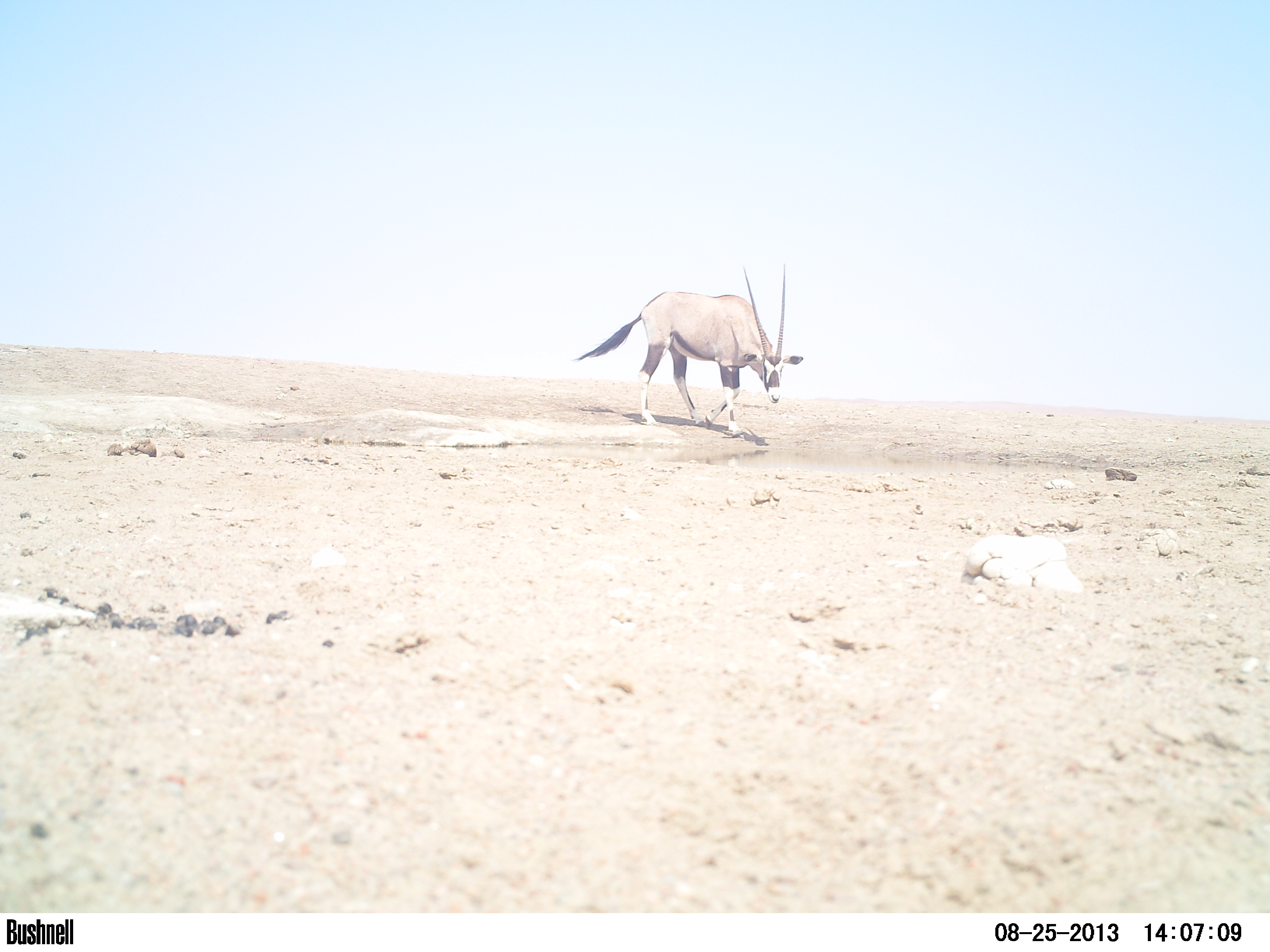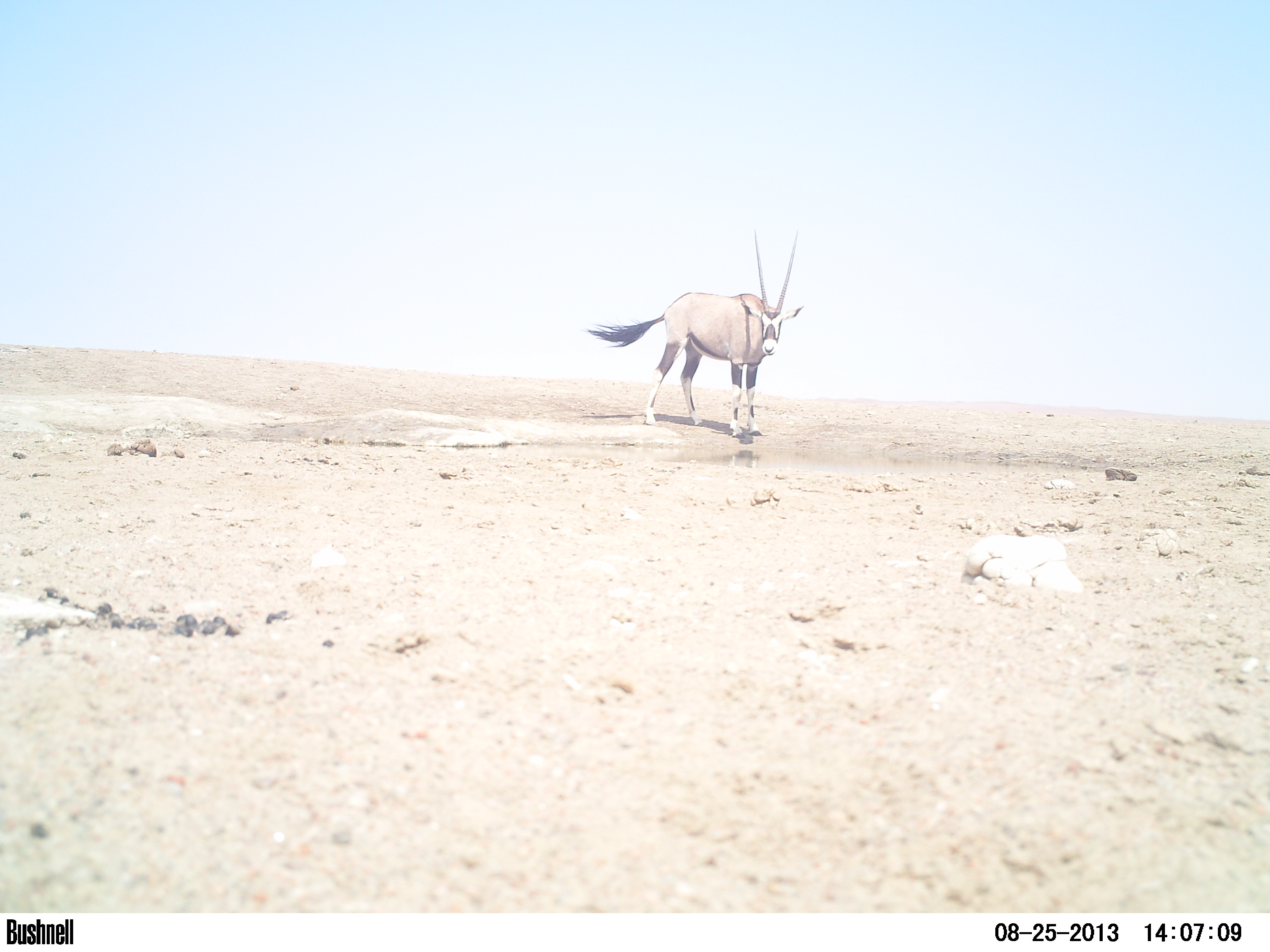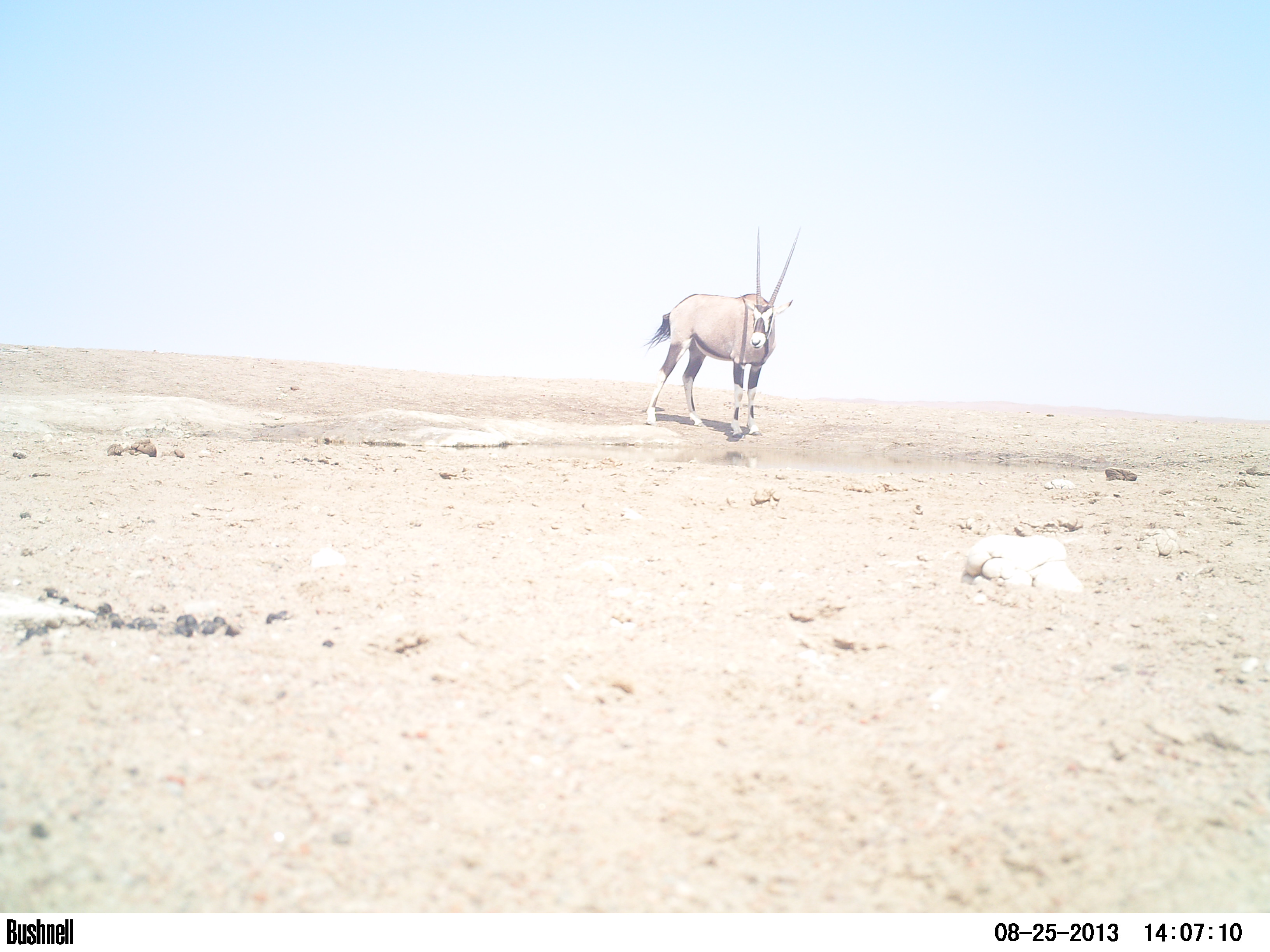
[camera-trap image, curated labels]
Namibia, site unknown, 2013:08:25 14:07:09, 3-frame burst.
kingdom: Animalia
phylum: Chordata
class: Mammalia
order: Artiodactyla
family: Bovidae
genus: Oryx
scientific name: Oryx gazella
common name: gemsbok